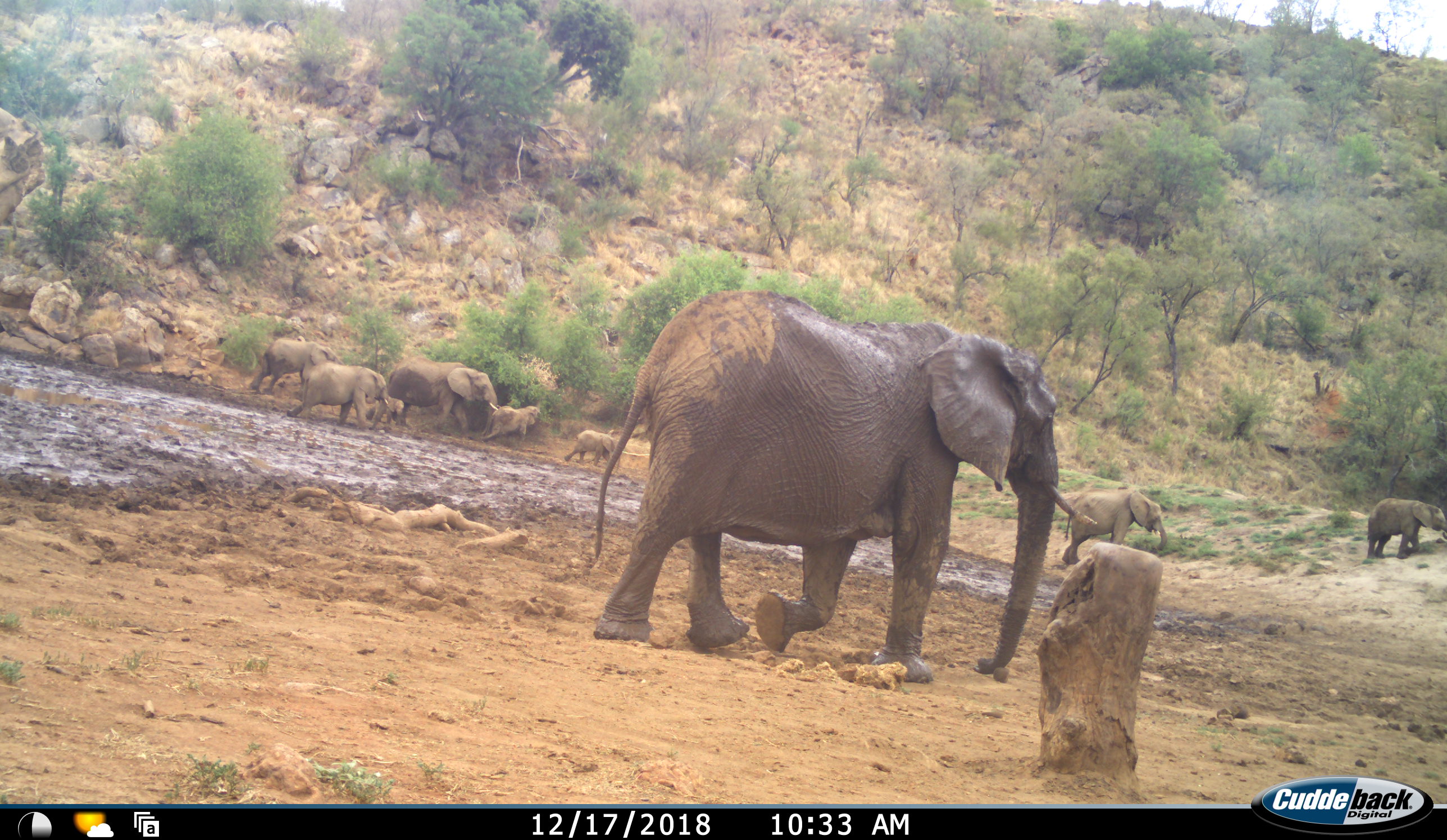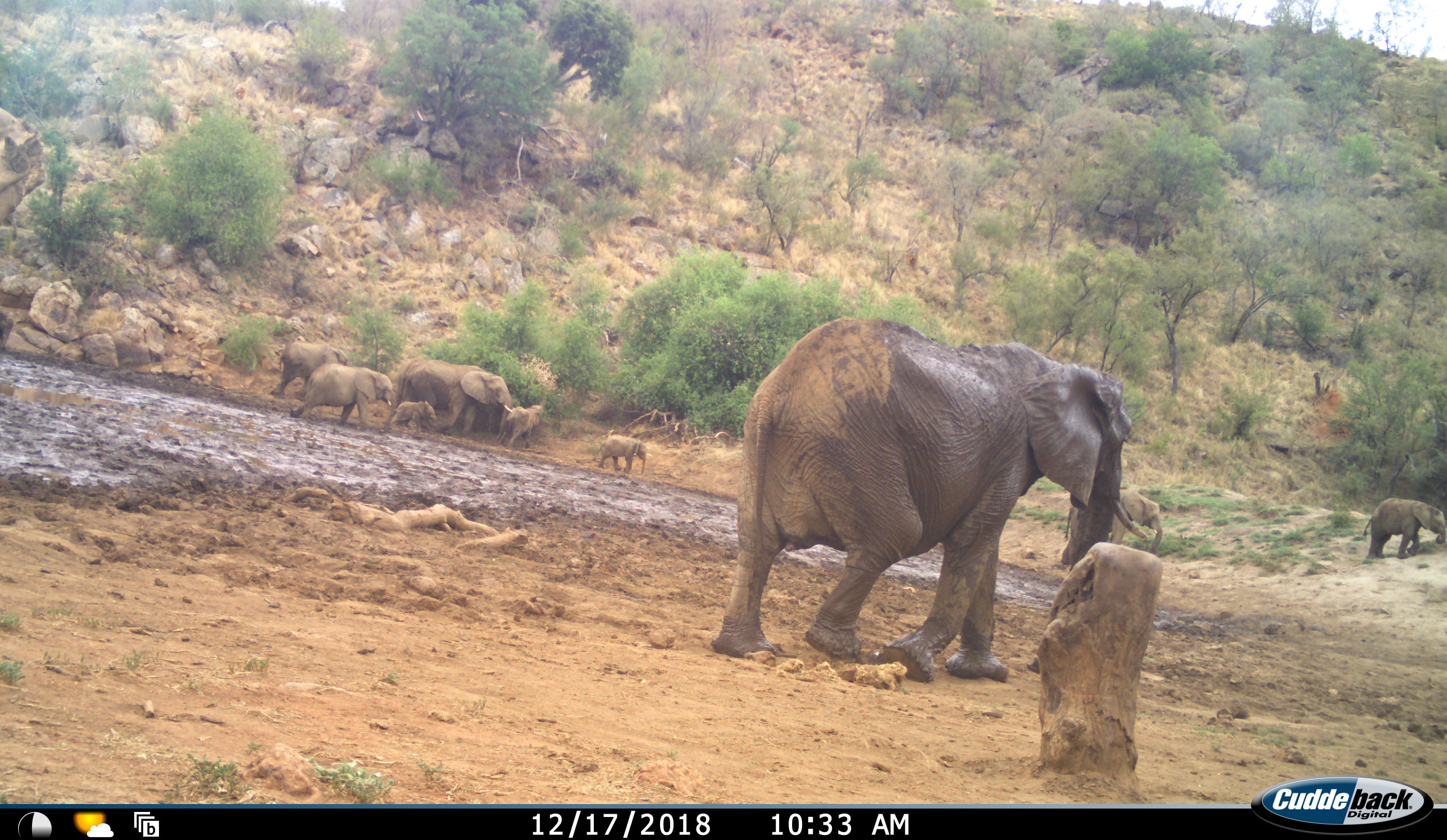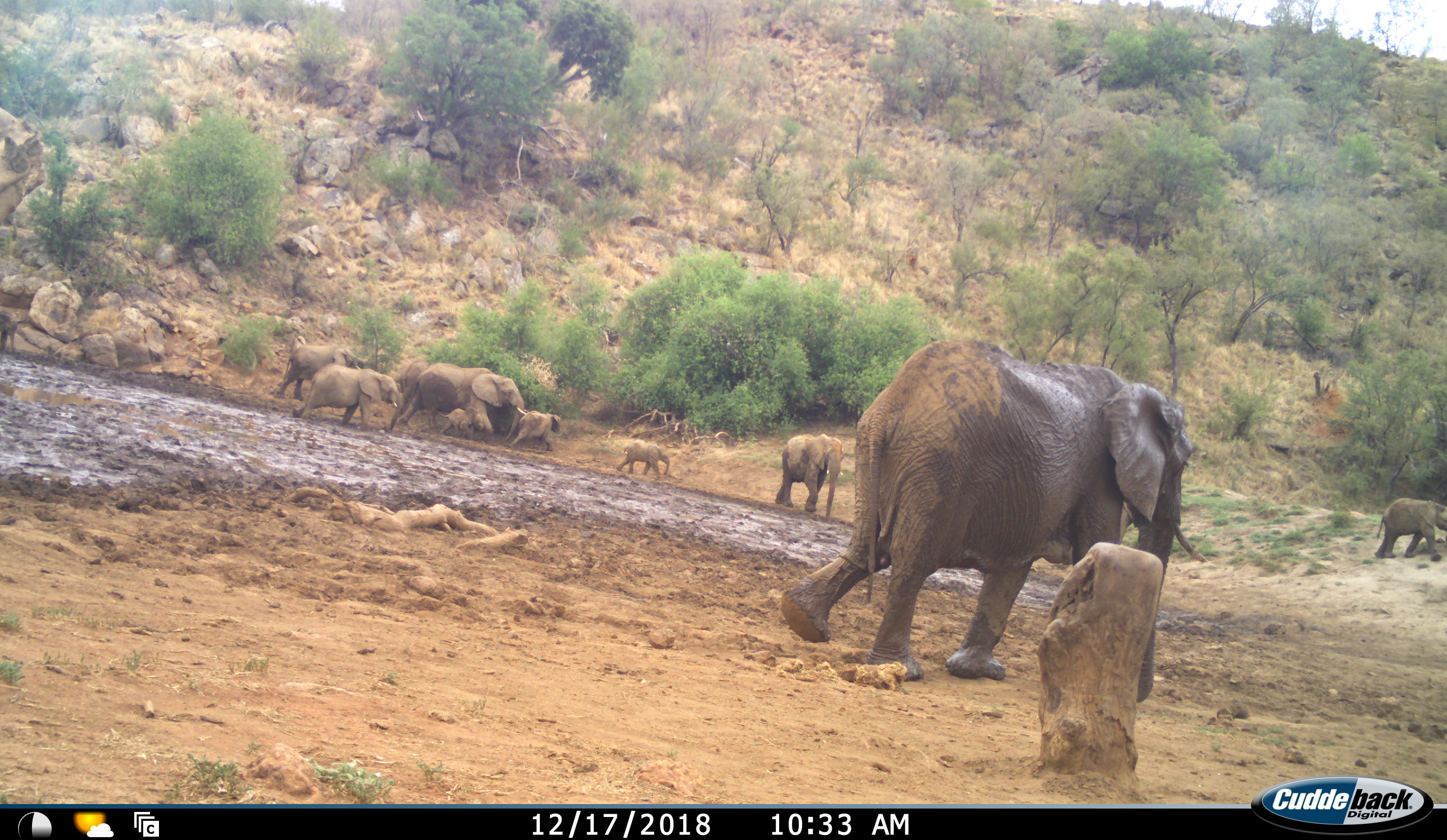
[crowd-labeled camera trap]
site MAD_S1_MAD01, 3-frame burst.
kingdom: Animalia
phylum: Chordata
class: Mammalia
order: Proboscidea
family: Elephantidae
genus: Loxodonta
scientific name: Loxodonta africana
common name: african bush elephant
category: elephant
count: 11-50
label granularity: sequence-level